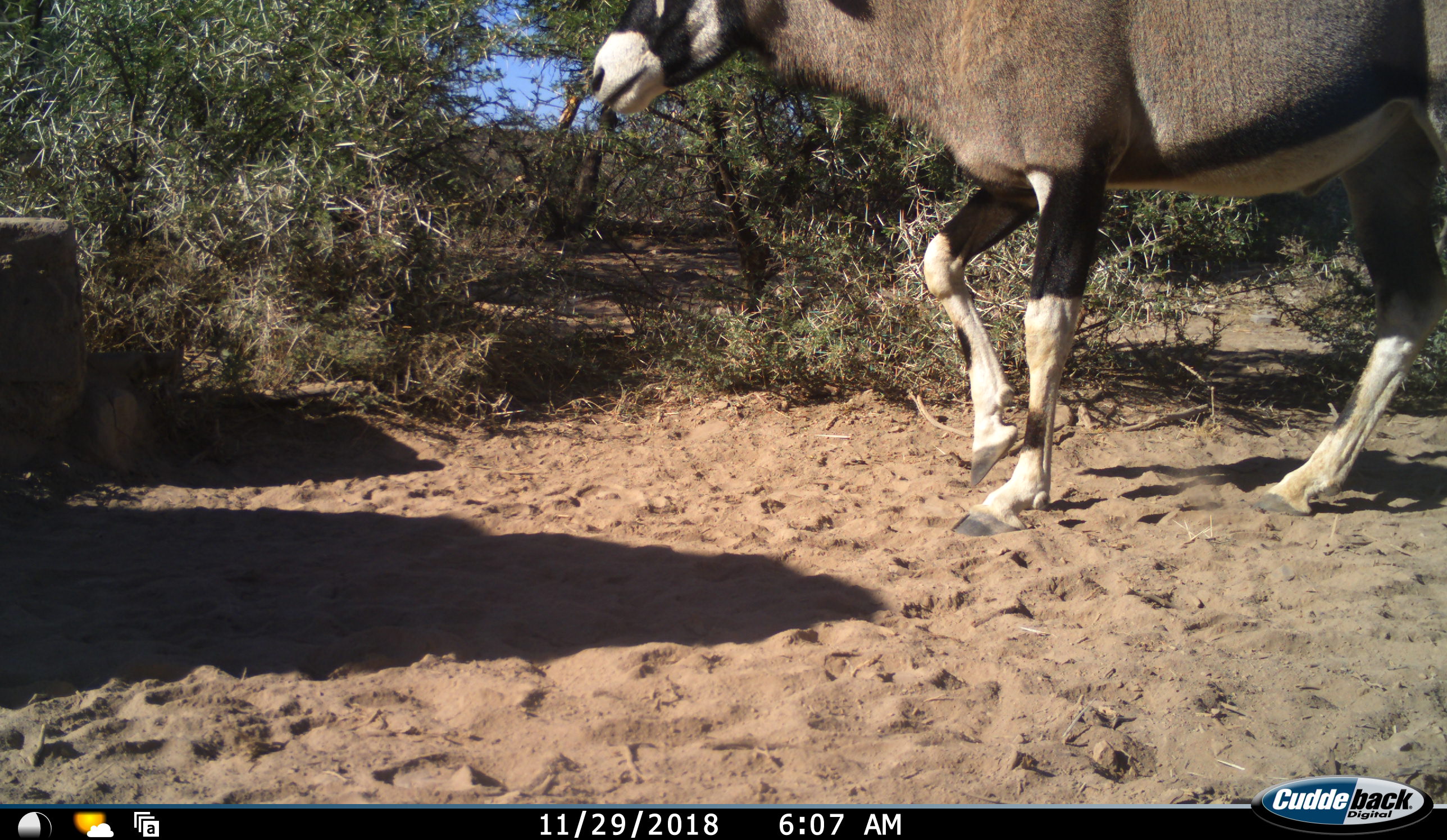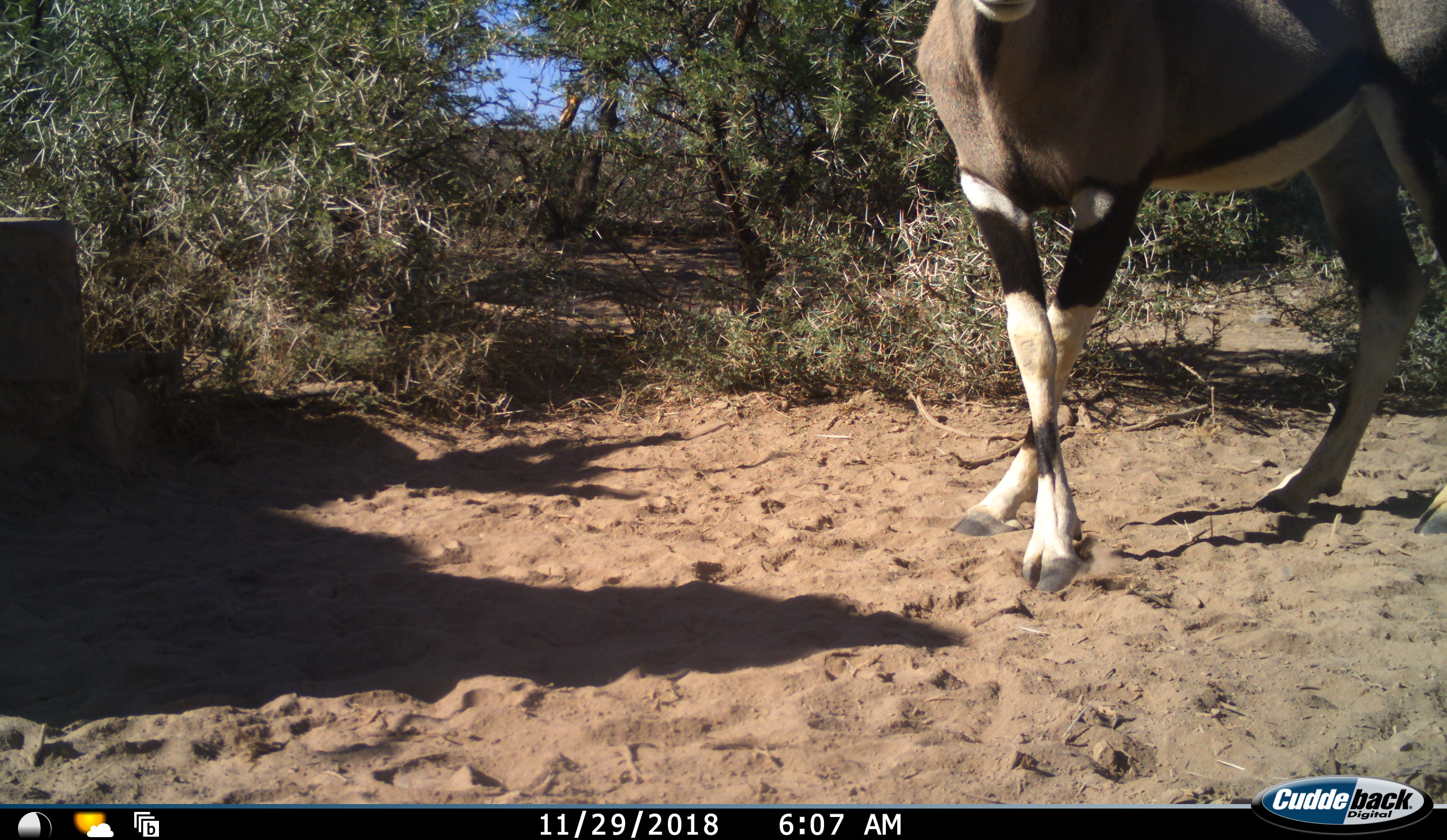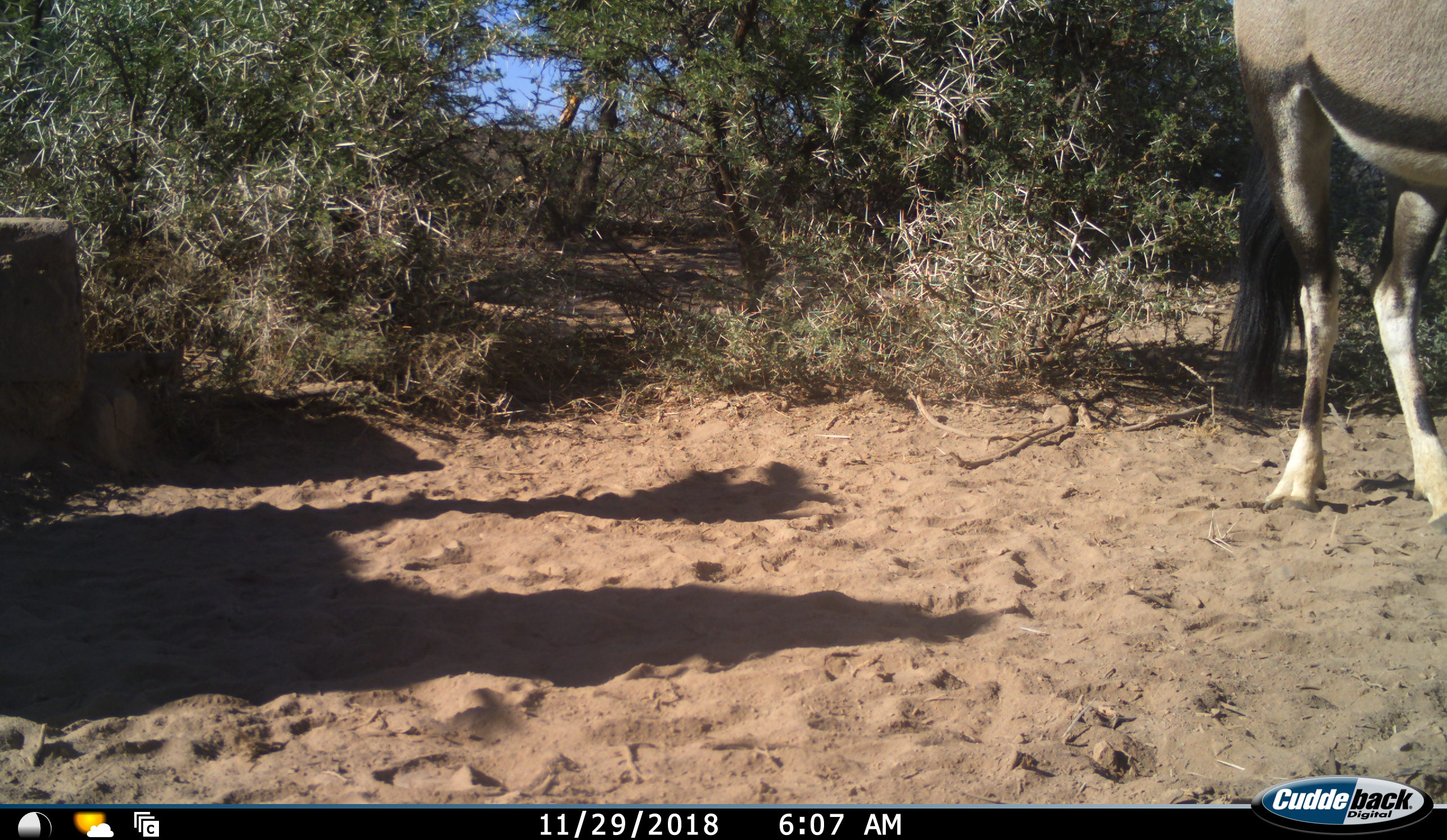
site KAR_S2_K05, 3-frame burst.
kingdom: Animalia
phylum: Chordata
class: Mammalia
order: Artiodactyla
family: Bovidae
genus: Oryx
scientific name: Oryx gazella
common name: gemsbok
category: oryx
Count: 1.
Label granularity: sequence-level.